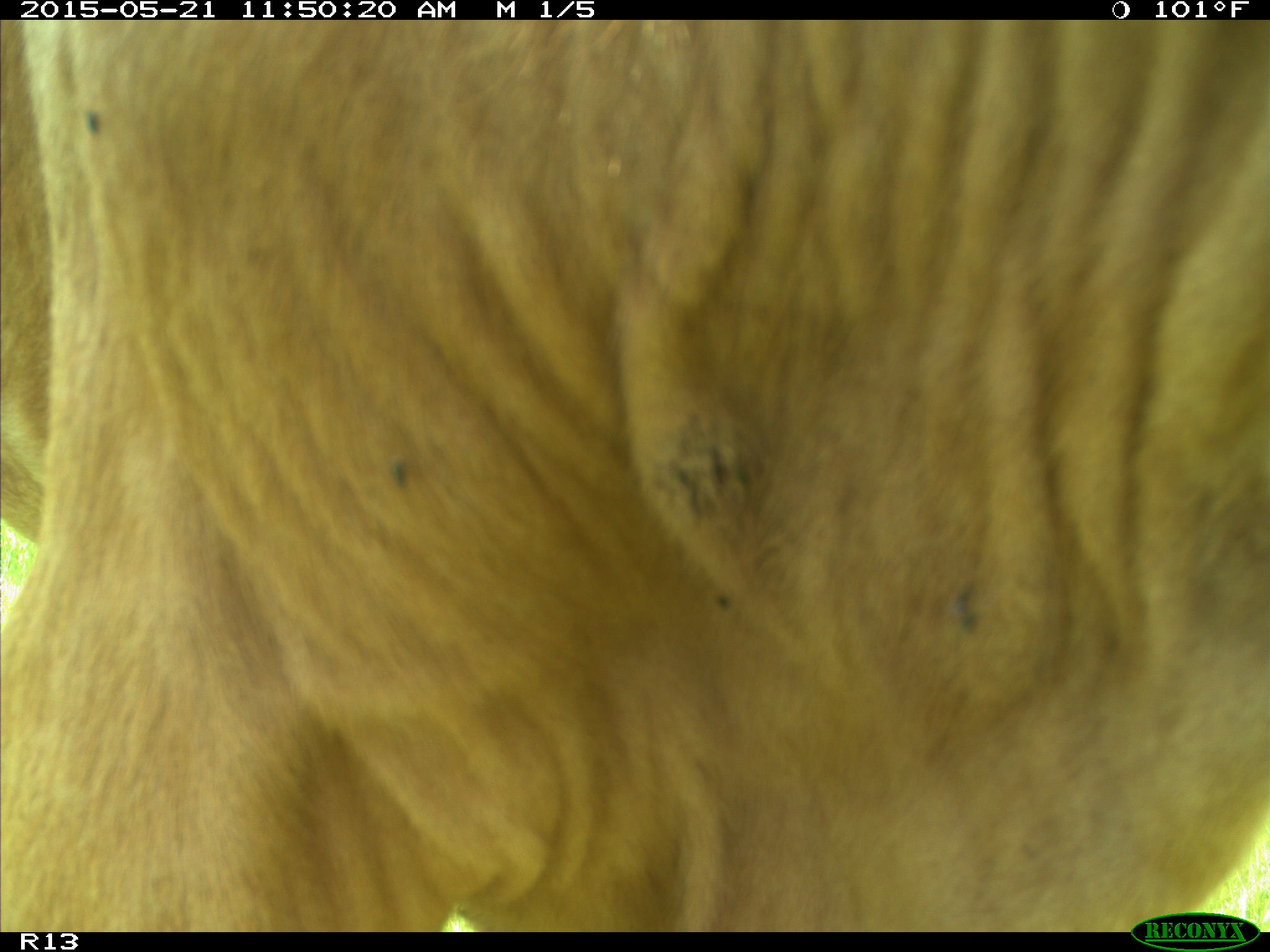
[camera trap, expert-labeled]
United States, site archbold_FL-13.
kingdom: Animalia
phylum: Chordata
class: Mammalia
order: Artiodactyla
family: Bovidae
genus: Bos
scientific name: Bos taurus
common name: domestic cow